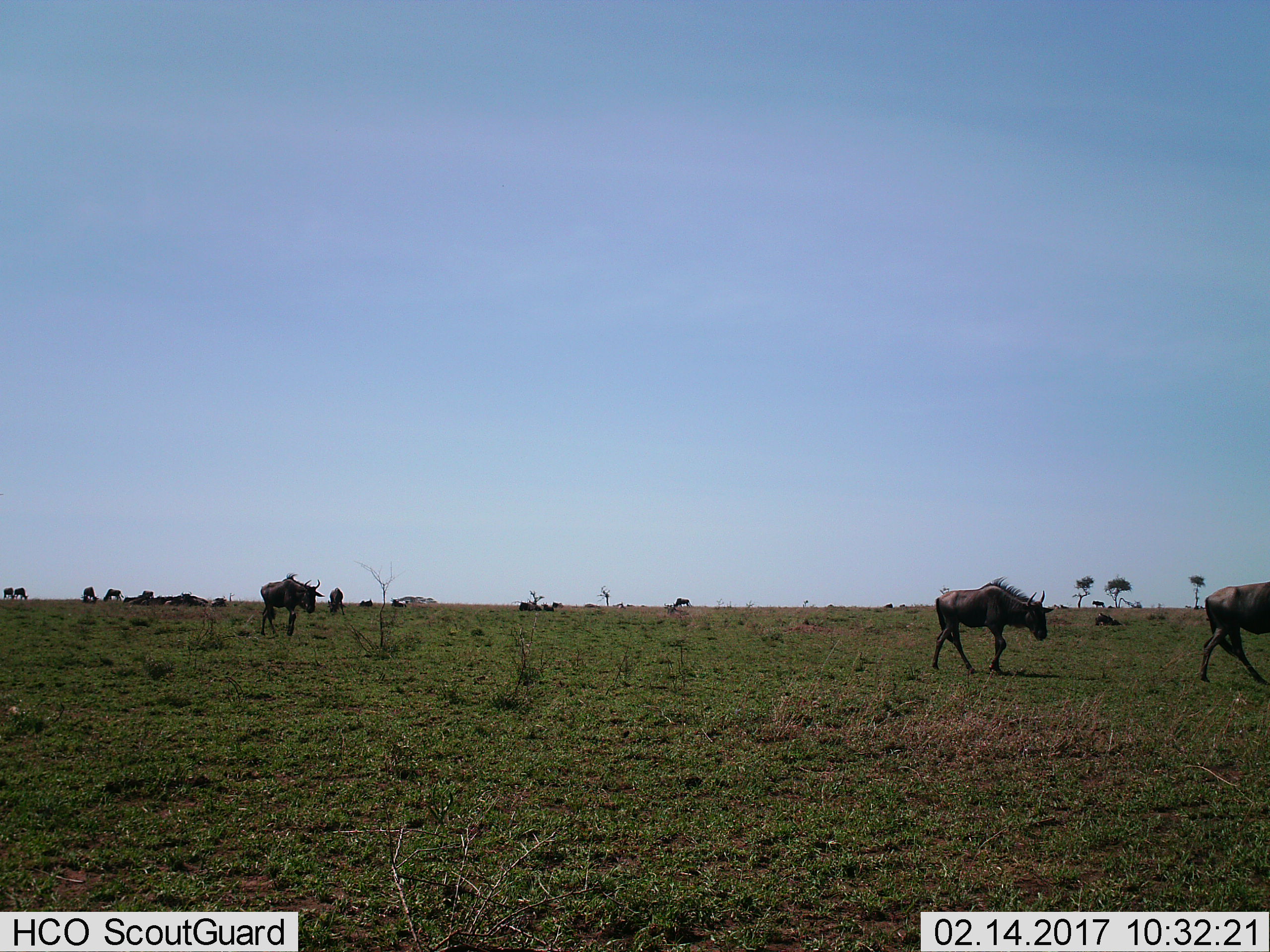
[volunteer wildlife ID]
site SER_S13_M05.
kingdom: Animalia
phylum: Chordata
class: Mammalia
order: Artiodactyla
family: Bovidae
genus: Connochaetes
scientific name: Connochaetes taurinus taurinus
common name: blue wildebeest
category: wildebeestblue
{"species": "wildebeestblue (blue wildebeest) (Connochaetes taurinus taurinus)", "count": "11-50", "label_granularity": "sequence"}